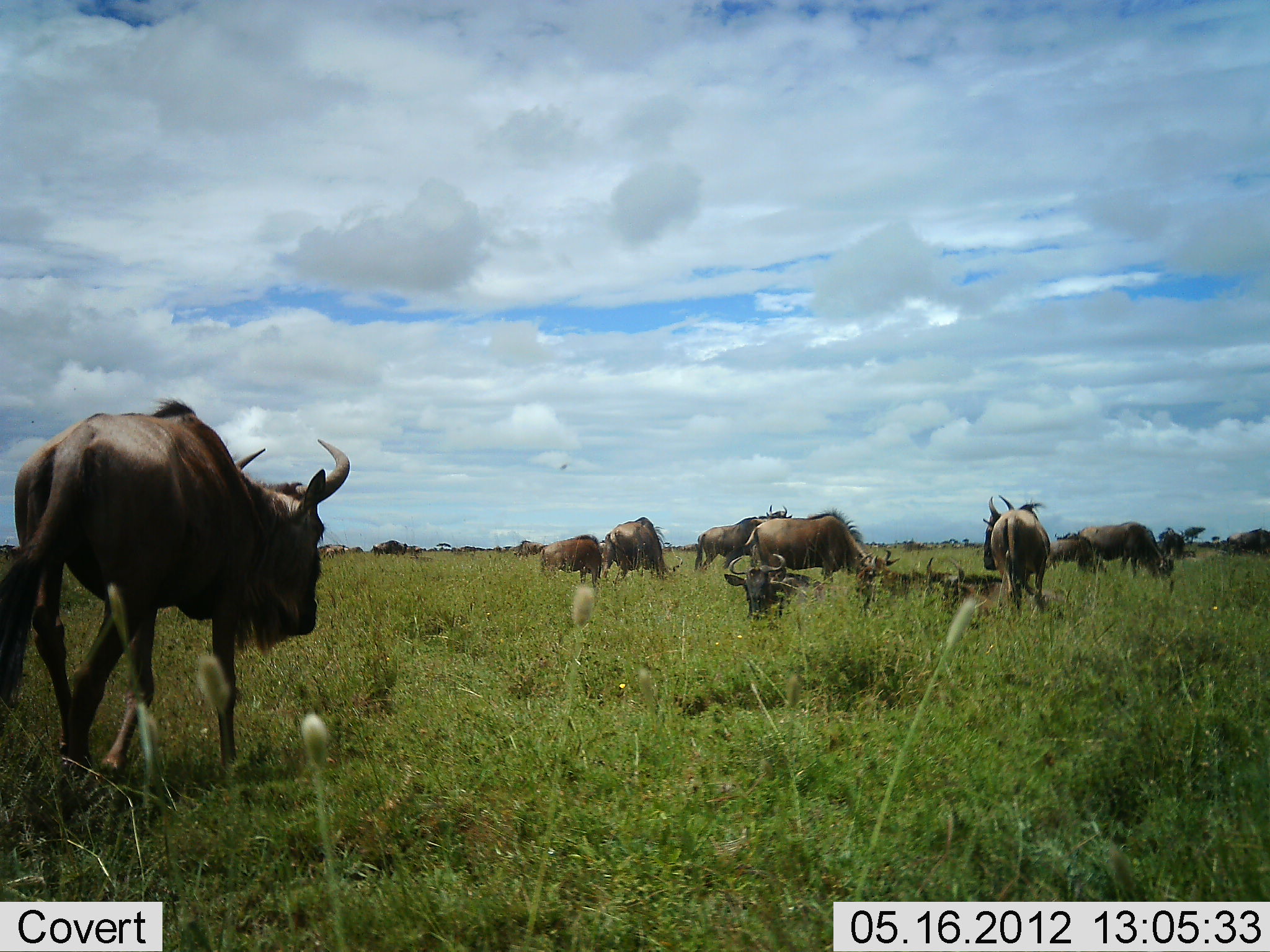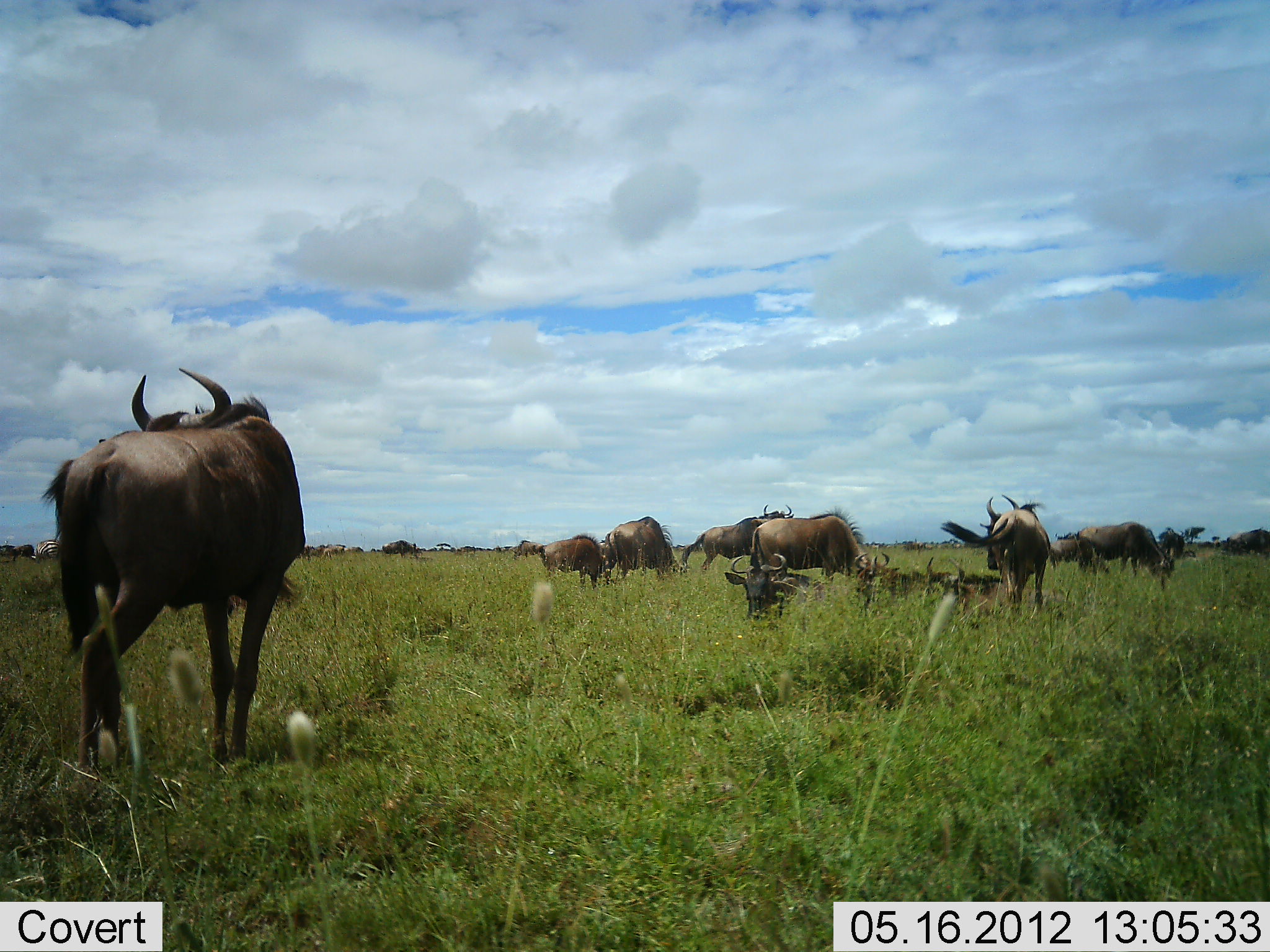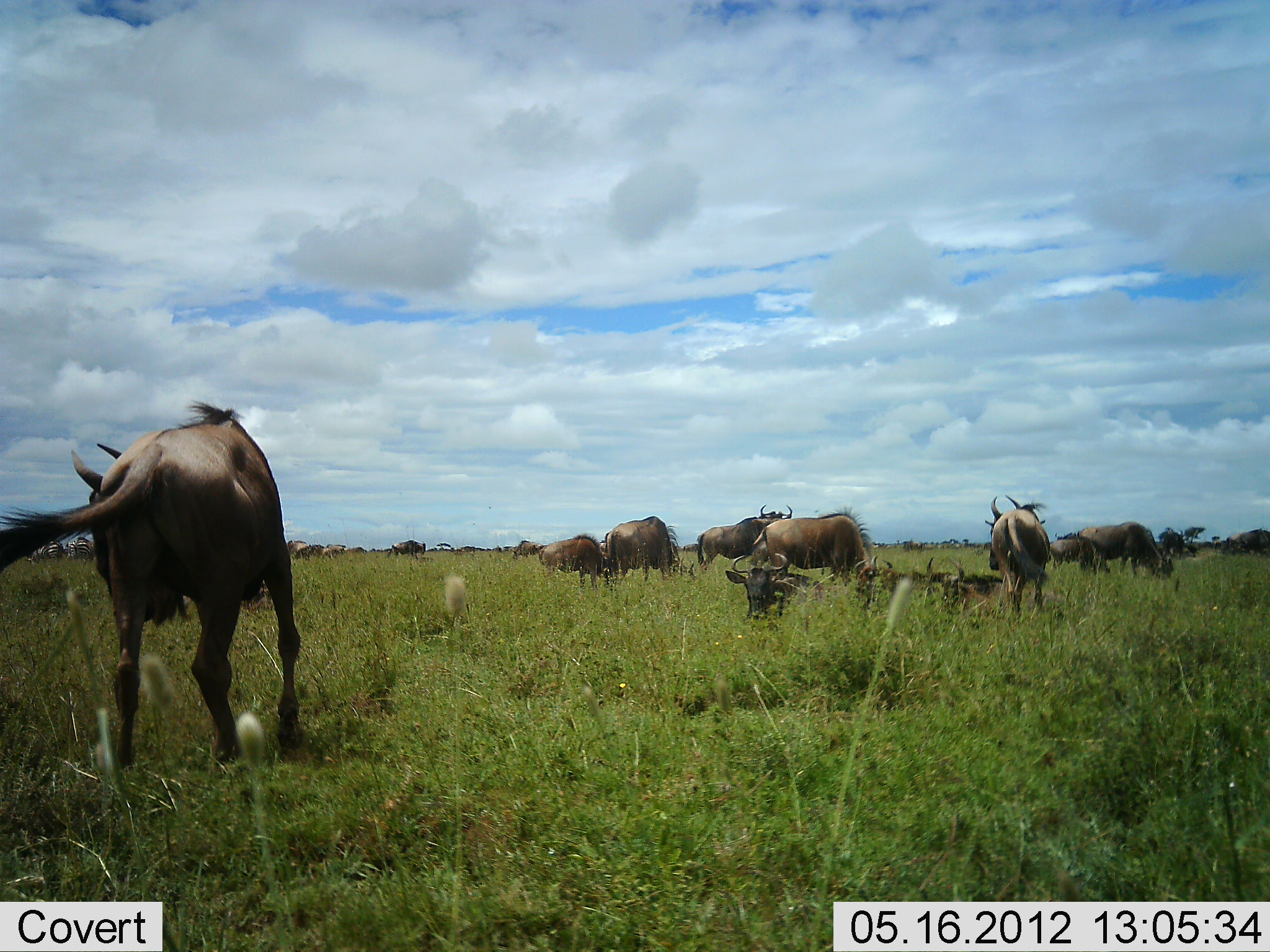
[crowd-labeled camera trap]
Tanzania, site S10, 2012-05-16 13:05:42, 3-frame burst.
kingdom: Animalia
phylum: Chordata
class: Mammalia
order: Artiodactyla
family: Bovidae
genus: Connochaetes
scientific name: Connochaetes taurinus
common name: blue wildebeest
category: wildebeest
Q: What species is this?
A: Wildebeest (blue wildebeest) (Connochaetes taurinus).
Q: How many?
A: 11-50.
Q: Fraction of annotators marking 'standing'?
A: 70%.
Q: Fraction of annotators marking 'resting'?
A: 70%.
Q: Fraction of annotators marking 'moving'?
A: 30%.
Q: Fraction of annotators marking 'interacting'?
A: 0%.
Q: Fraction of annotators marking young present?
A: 0%.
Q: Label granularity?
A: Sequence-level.